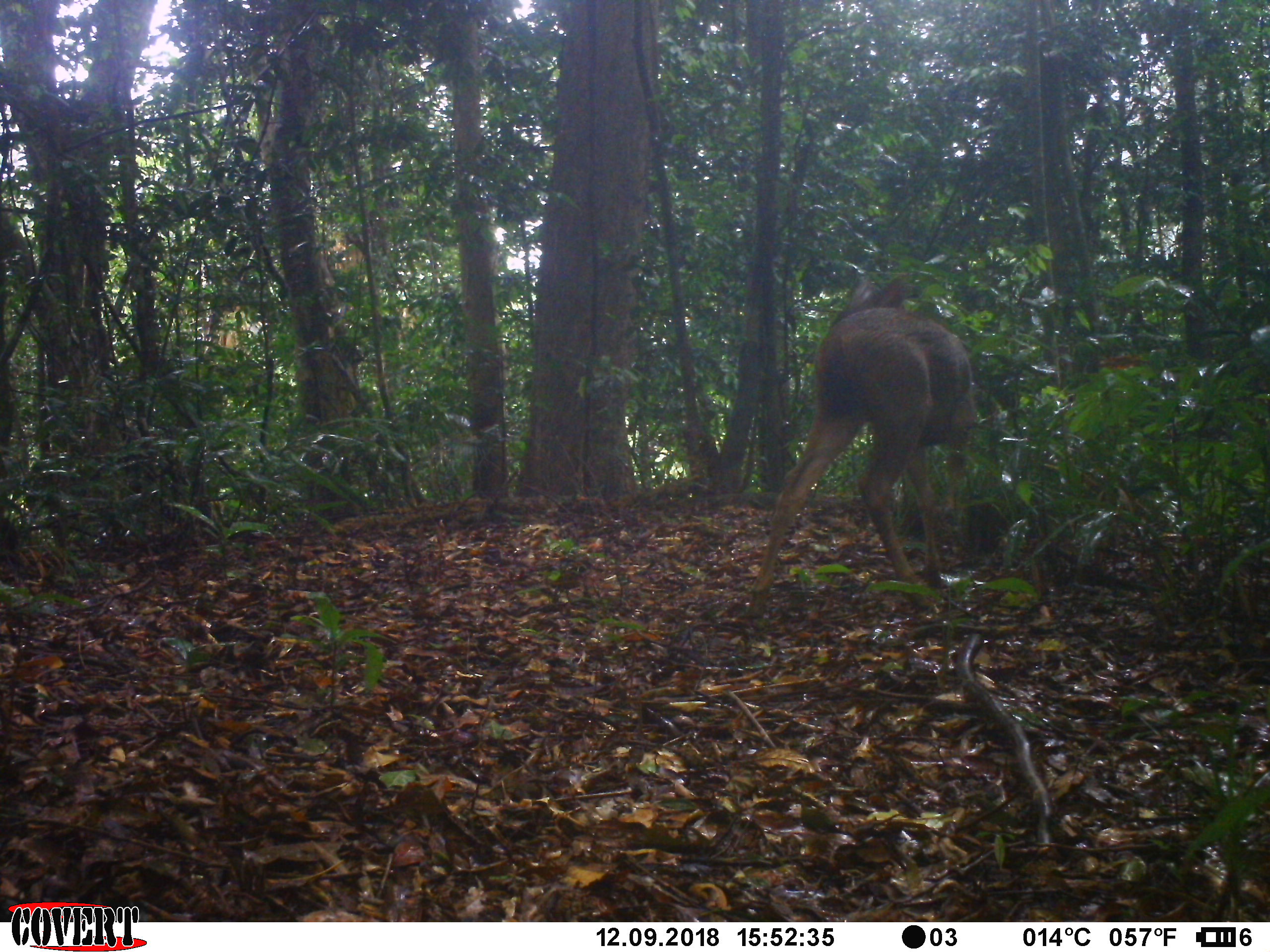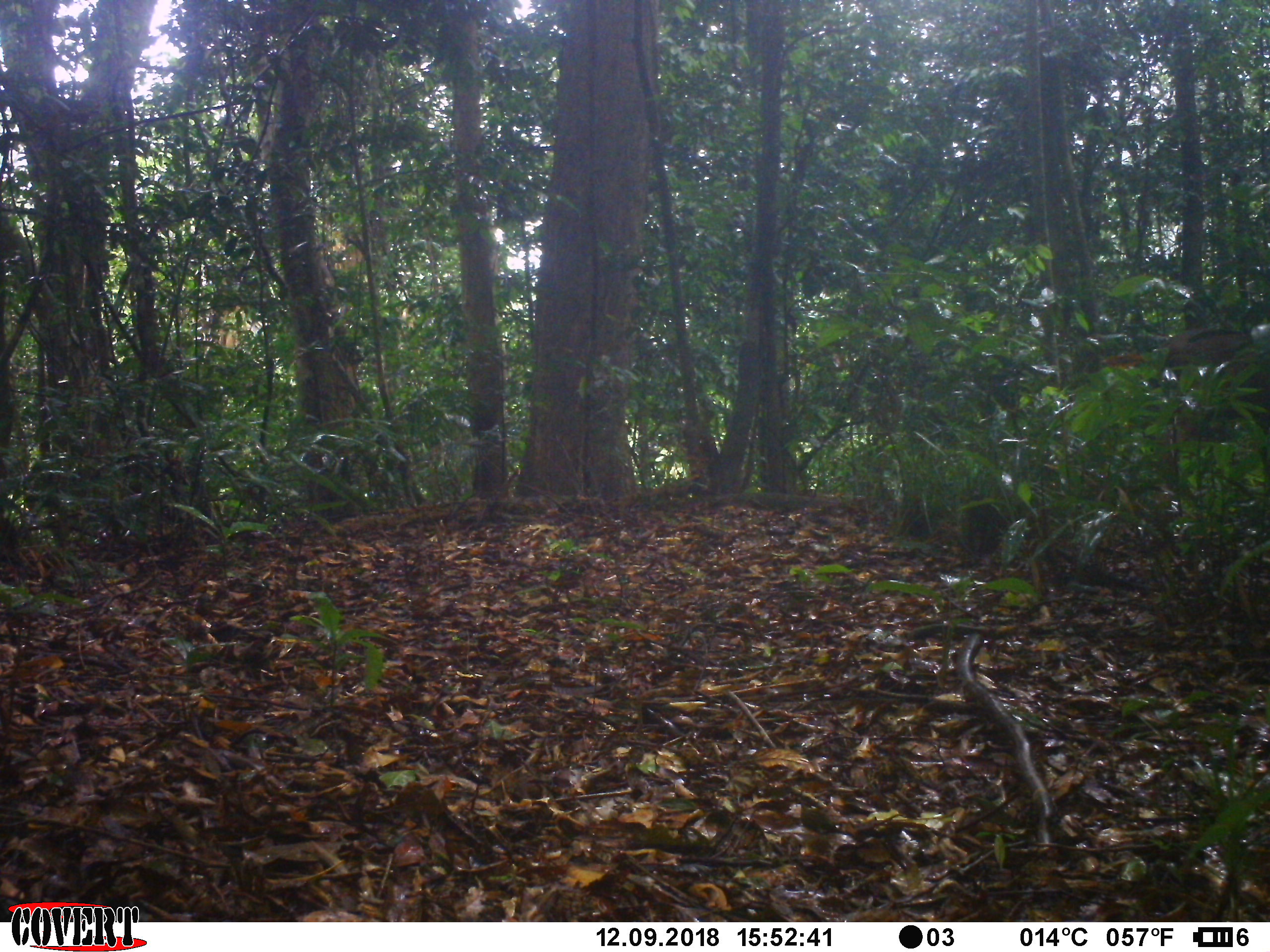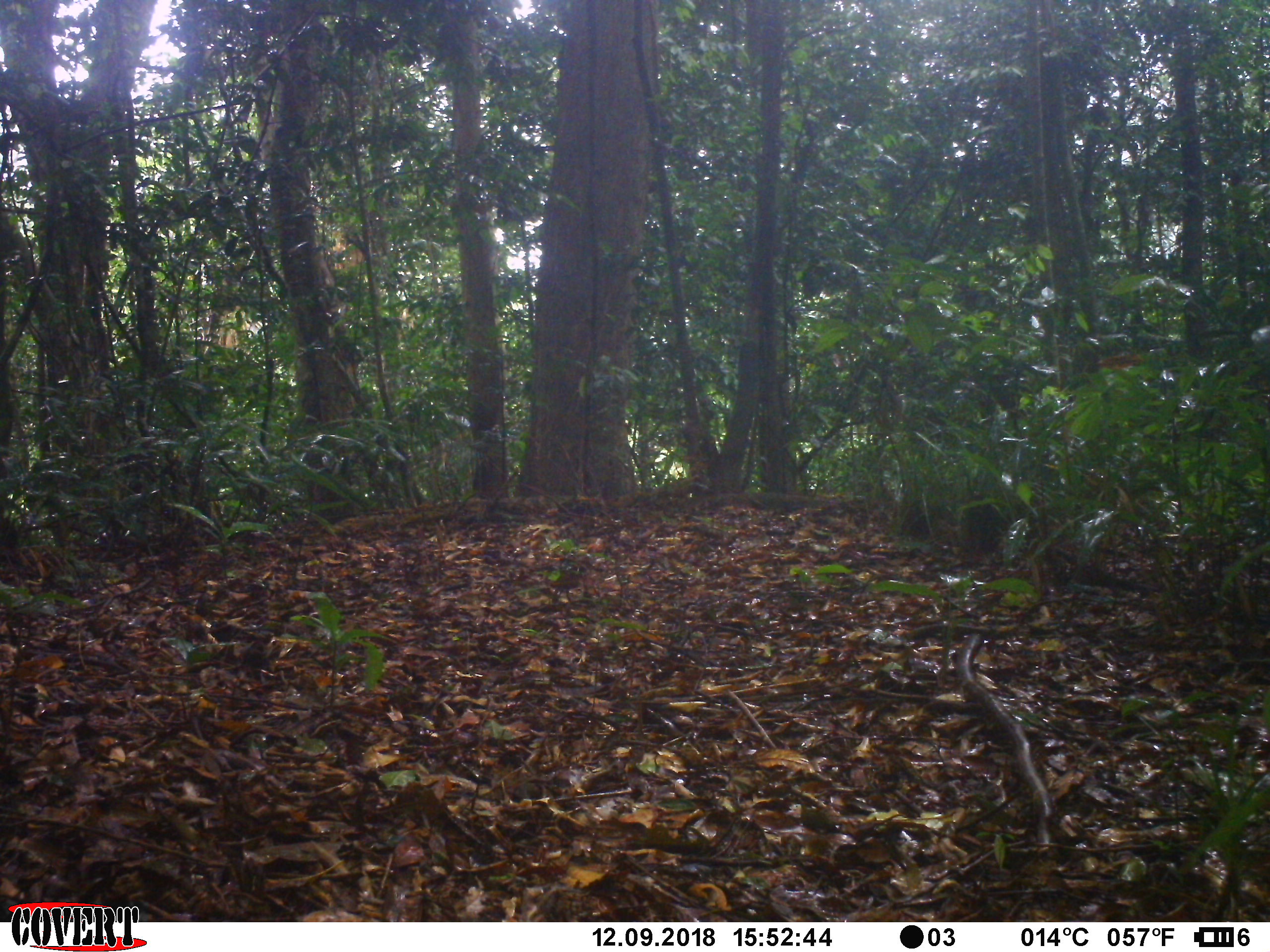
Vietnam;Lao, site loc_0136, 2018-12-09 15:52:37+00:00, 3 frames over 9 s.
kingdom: Animalia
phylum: Chordata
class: Mammalia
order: Artiodactyla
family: Cervidae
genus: Rusa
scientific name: Rusa unicolor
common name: sambar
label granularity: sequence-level